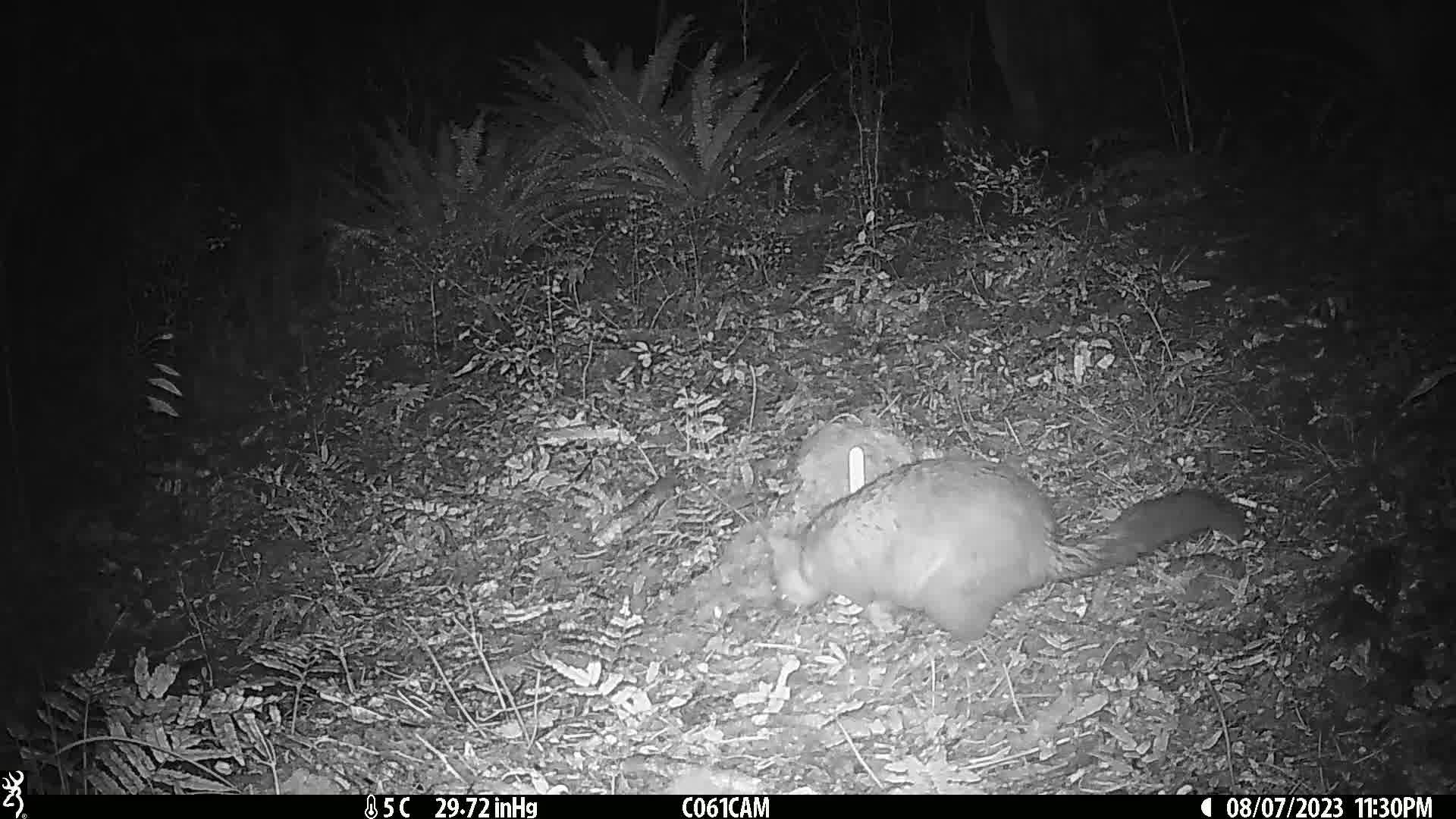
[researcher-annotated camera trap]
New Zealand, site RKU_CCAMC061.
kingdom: Animalia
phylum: Chordata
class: Mammalia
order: Diprotodontia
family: Phalangeridae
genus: Trichosurus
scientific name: Trichosurus vulpecula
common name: common brushtail possum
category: possum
Possum (common brushtail possum) (Trichosurus vulpecula).